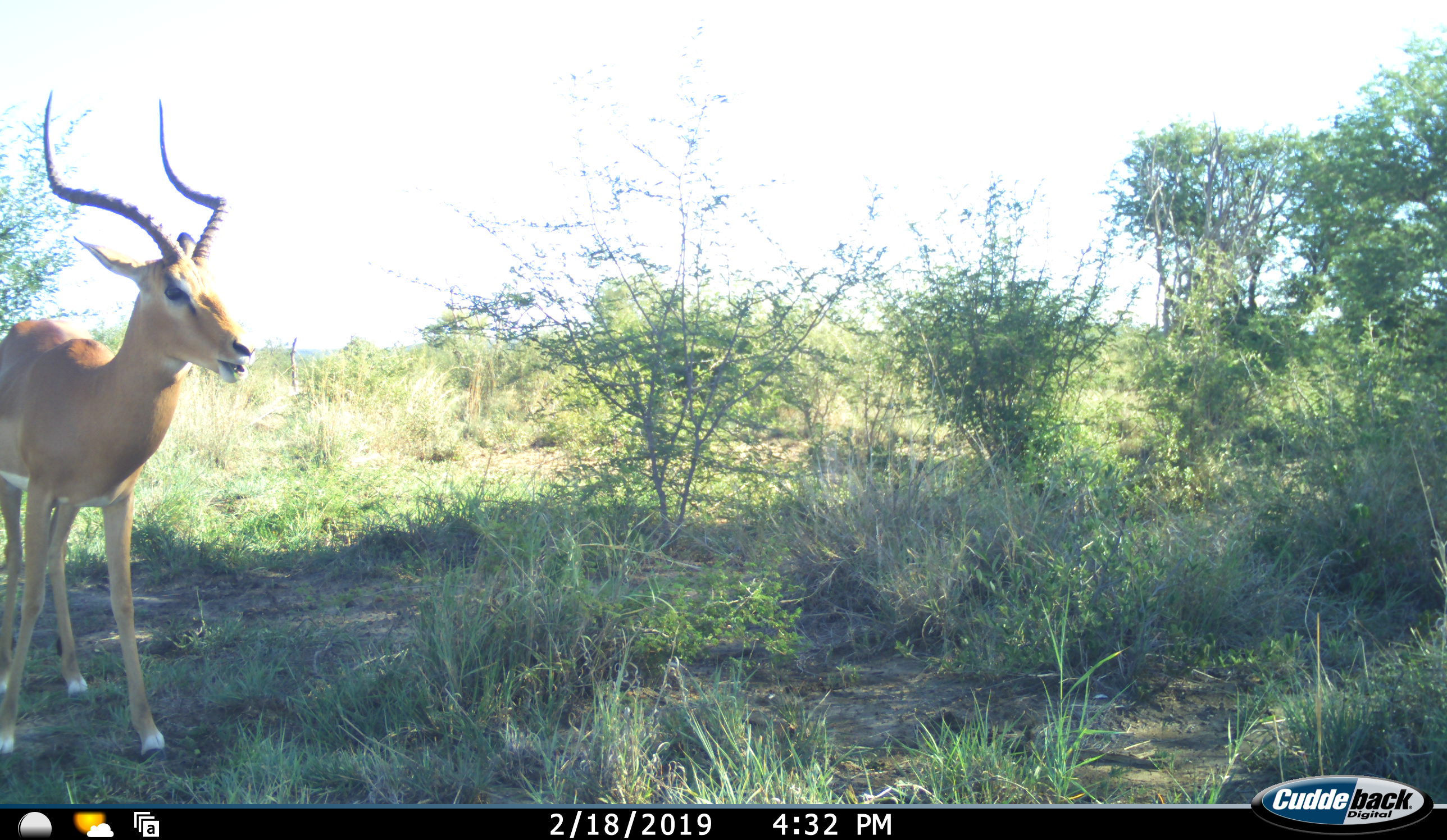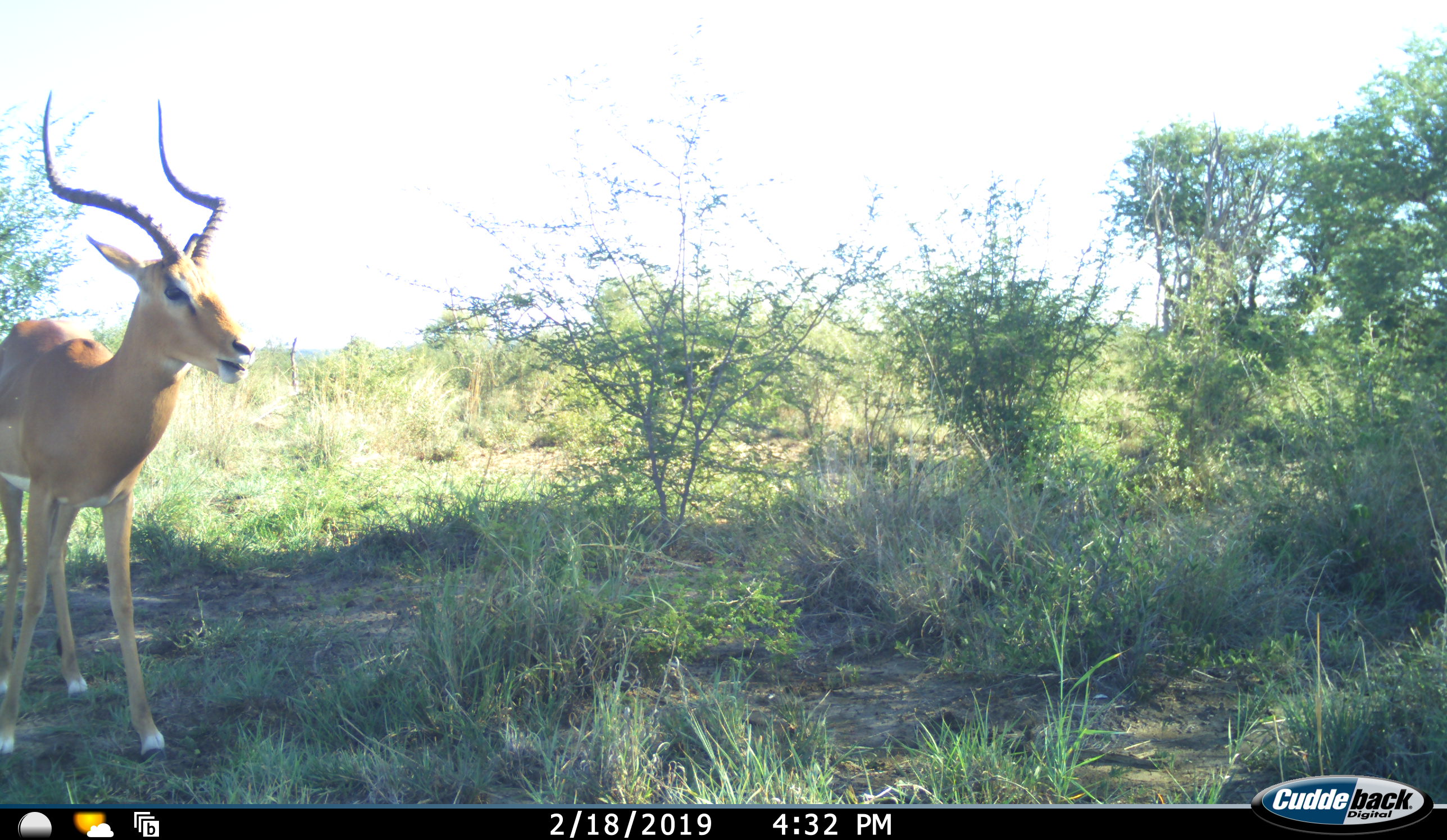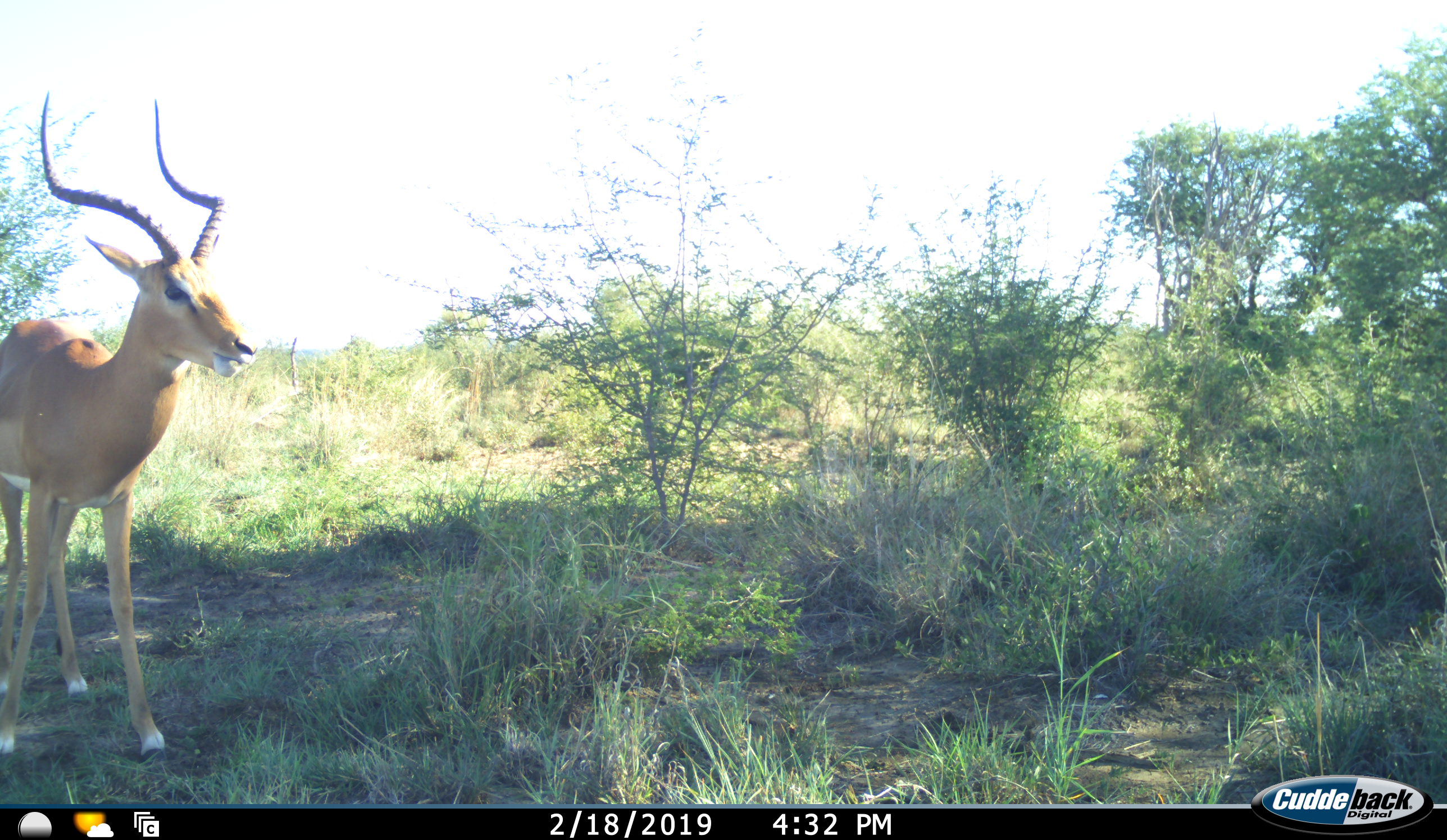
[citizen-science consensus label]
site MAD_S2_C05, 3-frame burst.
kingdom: Animalia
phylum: Chordata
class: Mammalia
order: Artiodactyla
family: Bovidae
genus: Aepyceros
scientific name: Aepyceros melampus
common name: impala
Impala (Aepyceros melampus), count 1. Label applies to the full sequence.